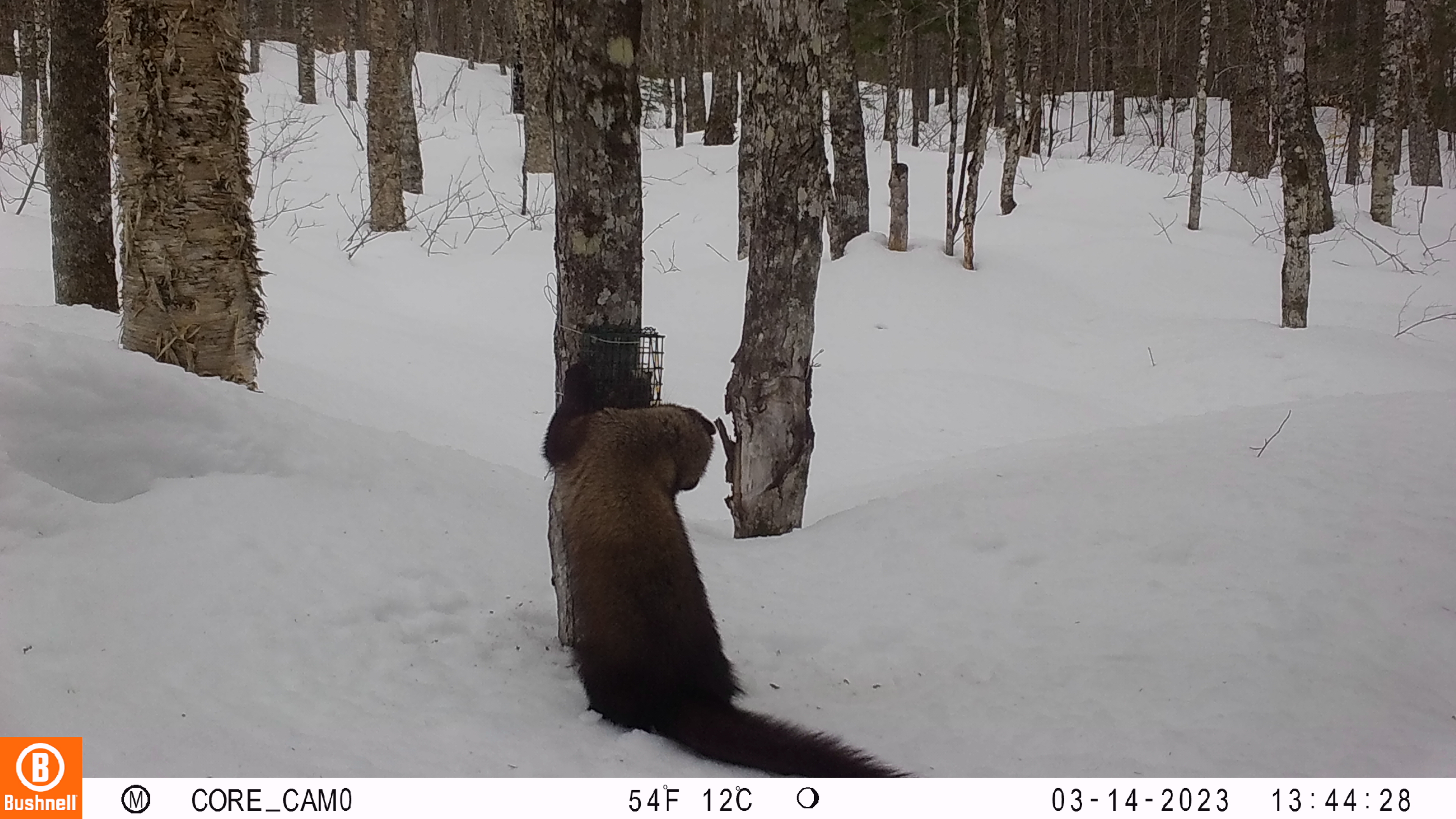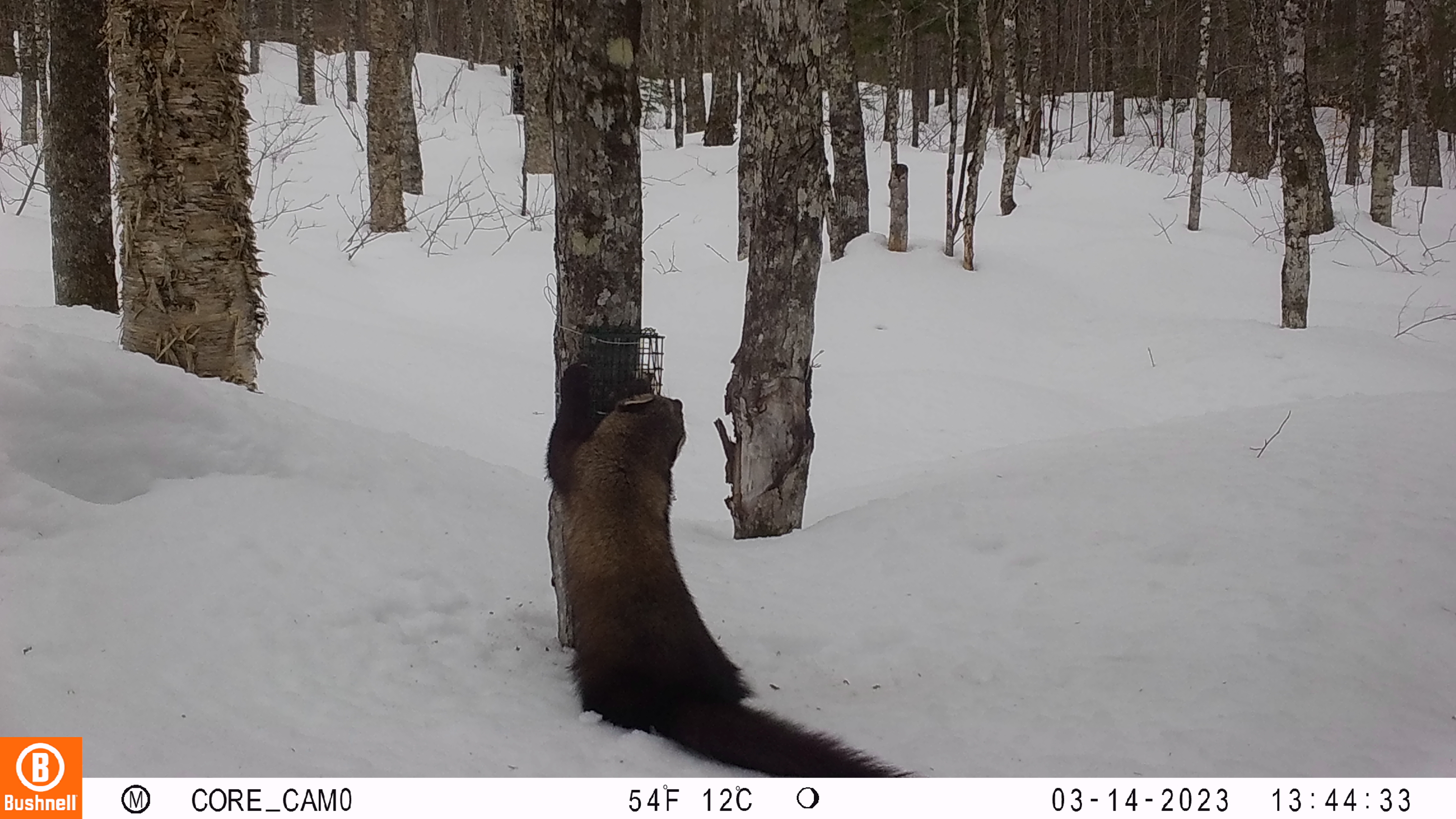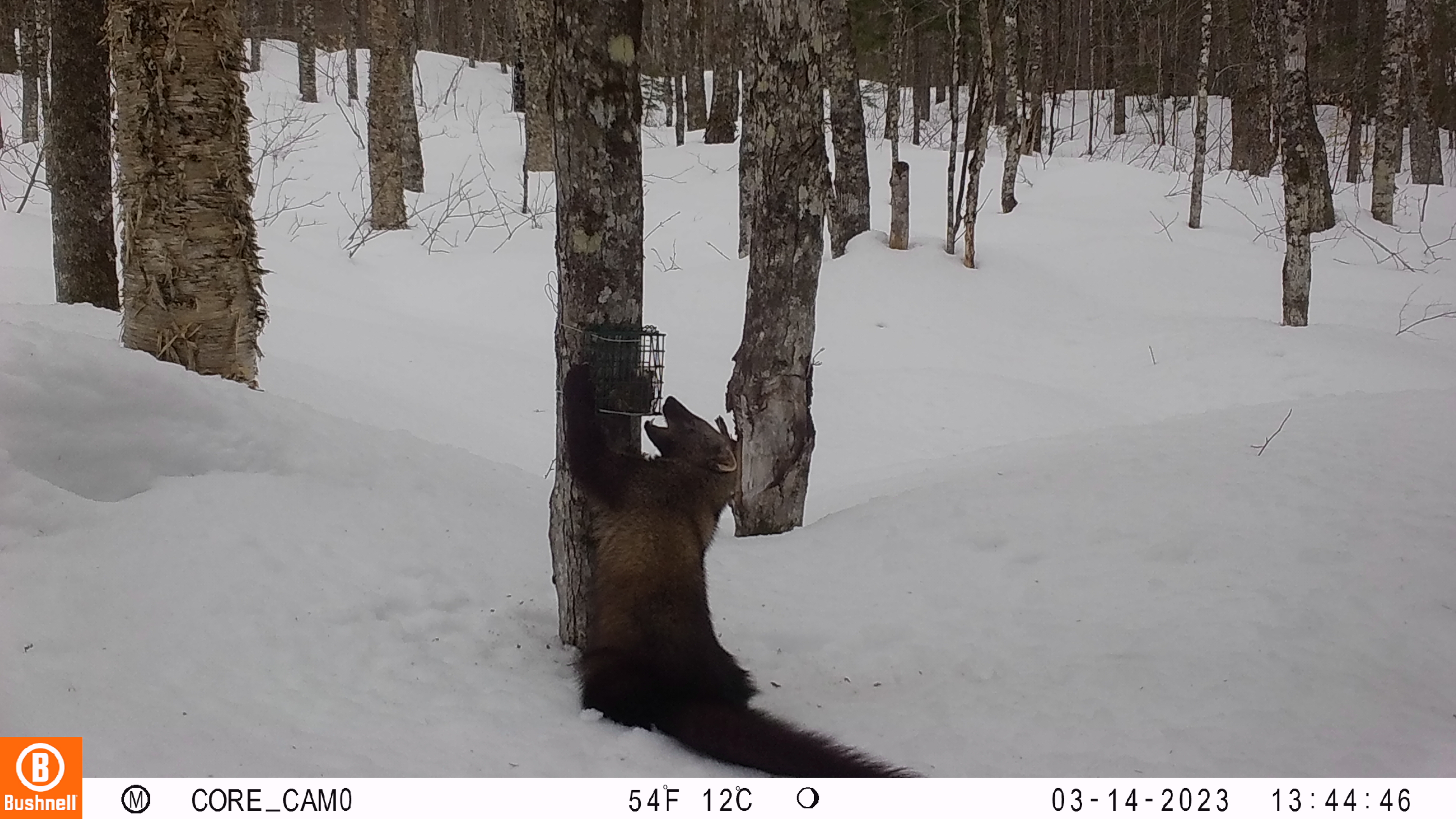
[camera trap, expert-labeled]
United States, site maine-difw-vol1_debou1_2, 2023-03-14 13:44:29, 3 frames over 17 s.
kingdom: Animalia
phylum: Chordata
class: Mammalia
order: Carnivora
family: Mustelidae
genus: Pekania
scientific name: Pekania pennanti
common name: fisher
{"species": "fisher (Pekania pennanti)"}